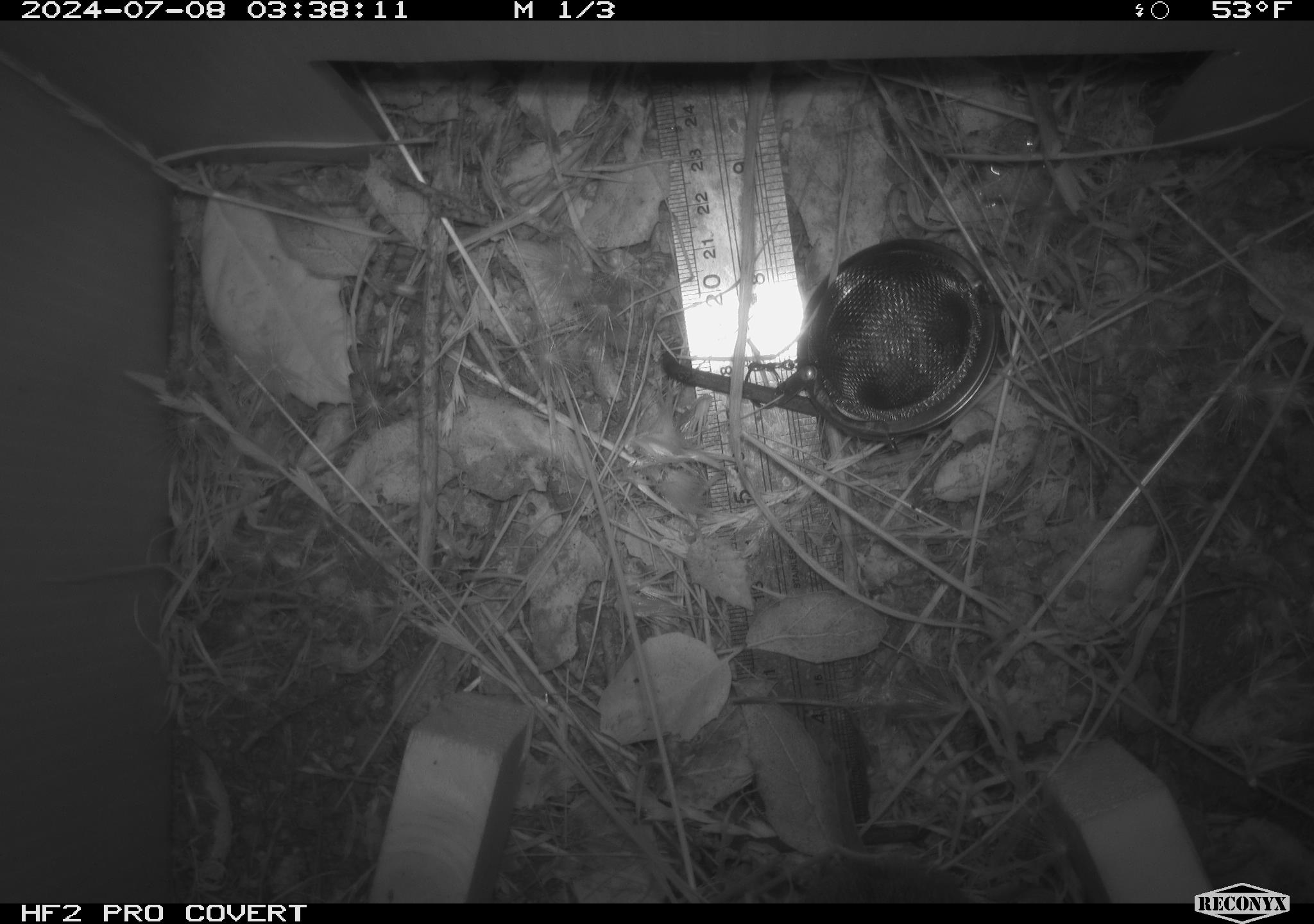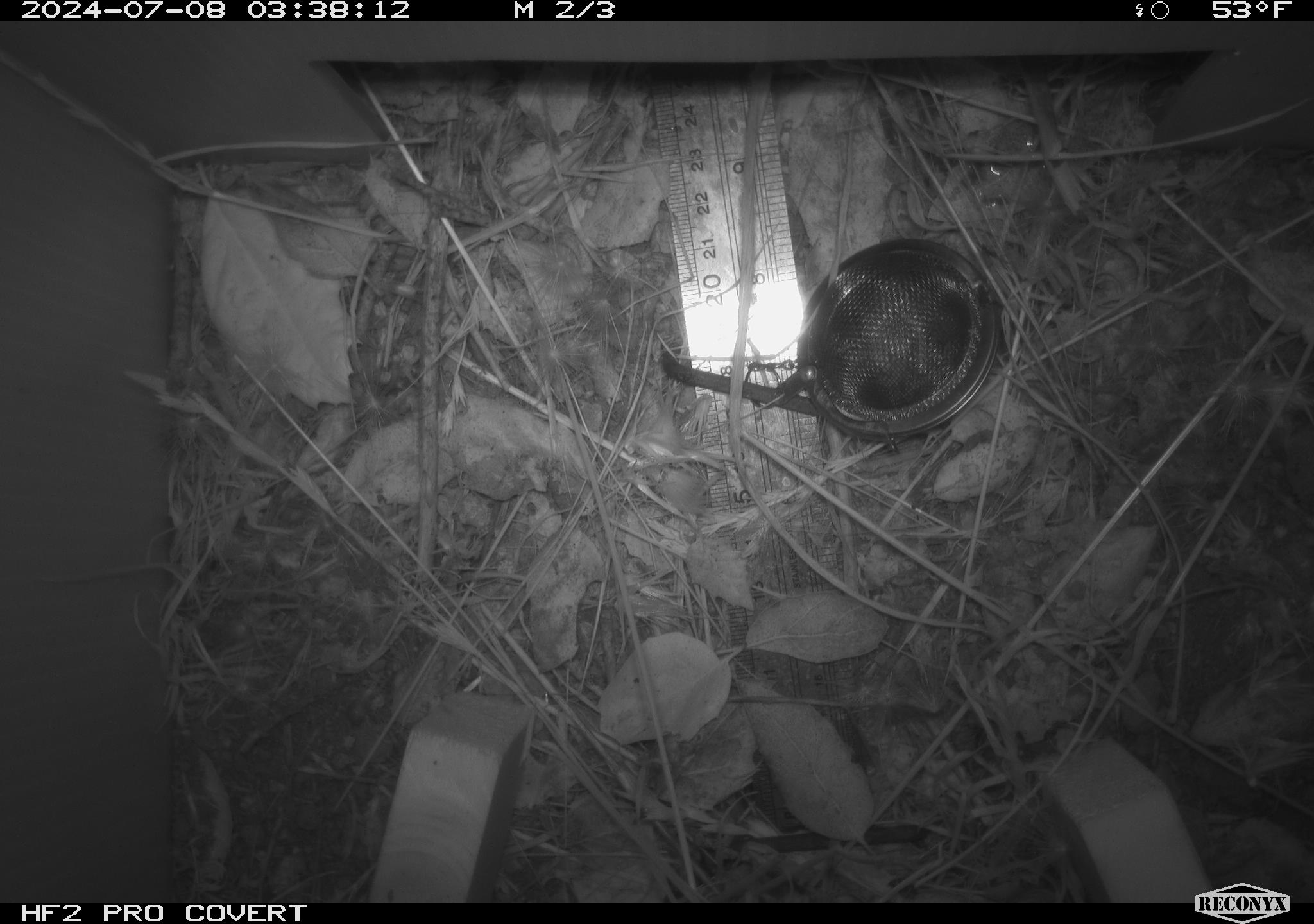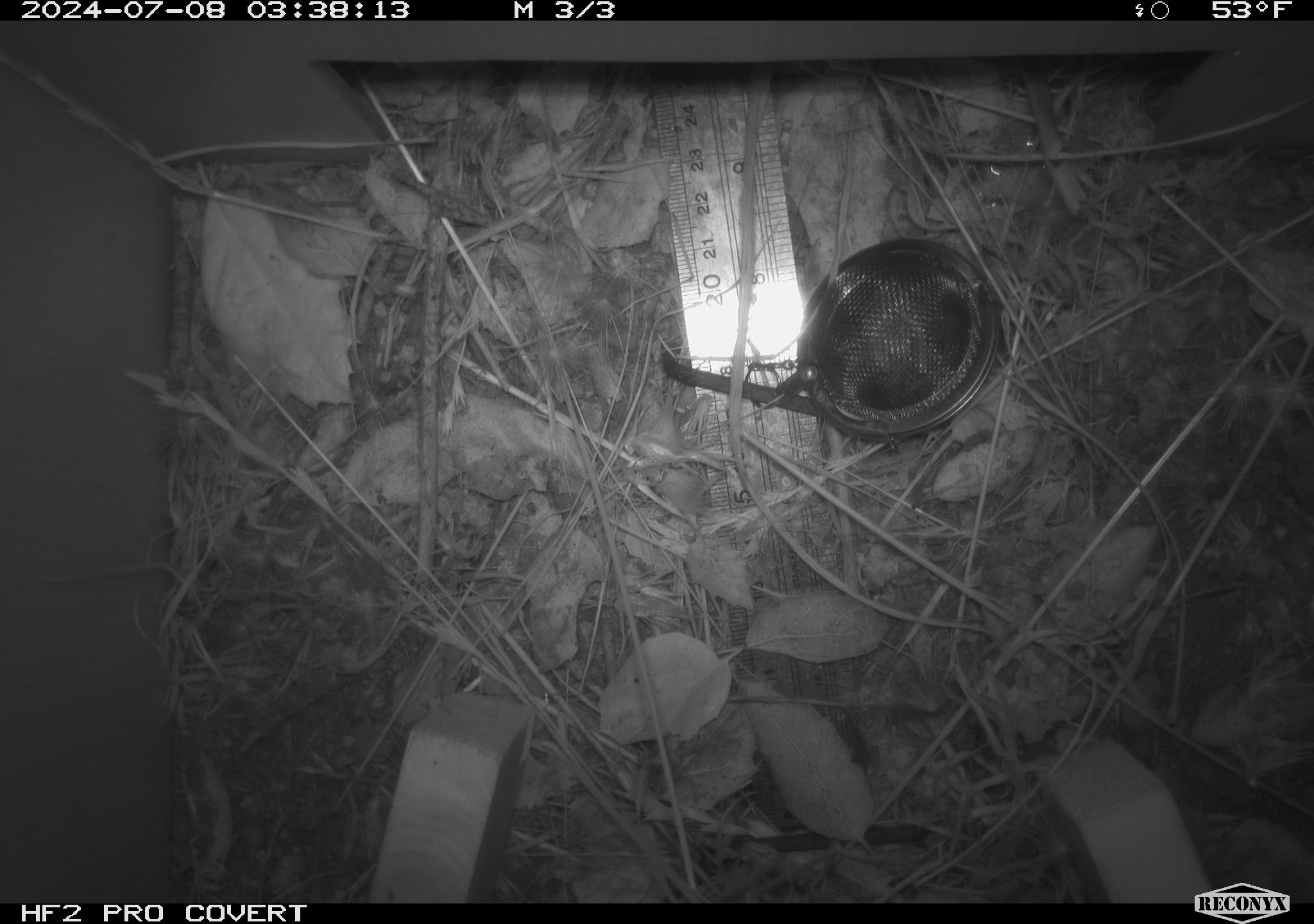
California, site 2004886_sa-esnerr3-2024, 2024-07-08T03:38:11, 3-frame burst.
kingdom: Animalia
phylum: Chordata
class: Mammalia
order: Rodentia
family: Cricetidae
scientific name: Cricetidae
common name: hamsters, voles, lemmings, and allies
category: cricetidae family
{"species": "cricetidae family (hamsters, voles, lemmings, and allies) (Cricetidae)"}